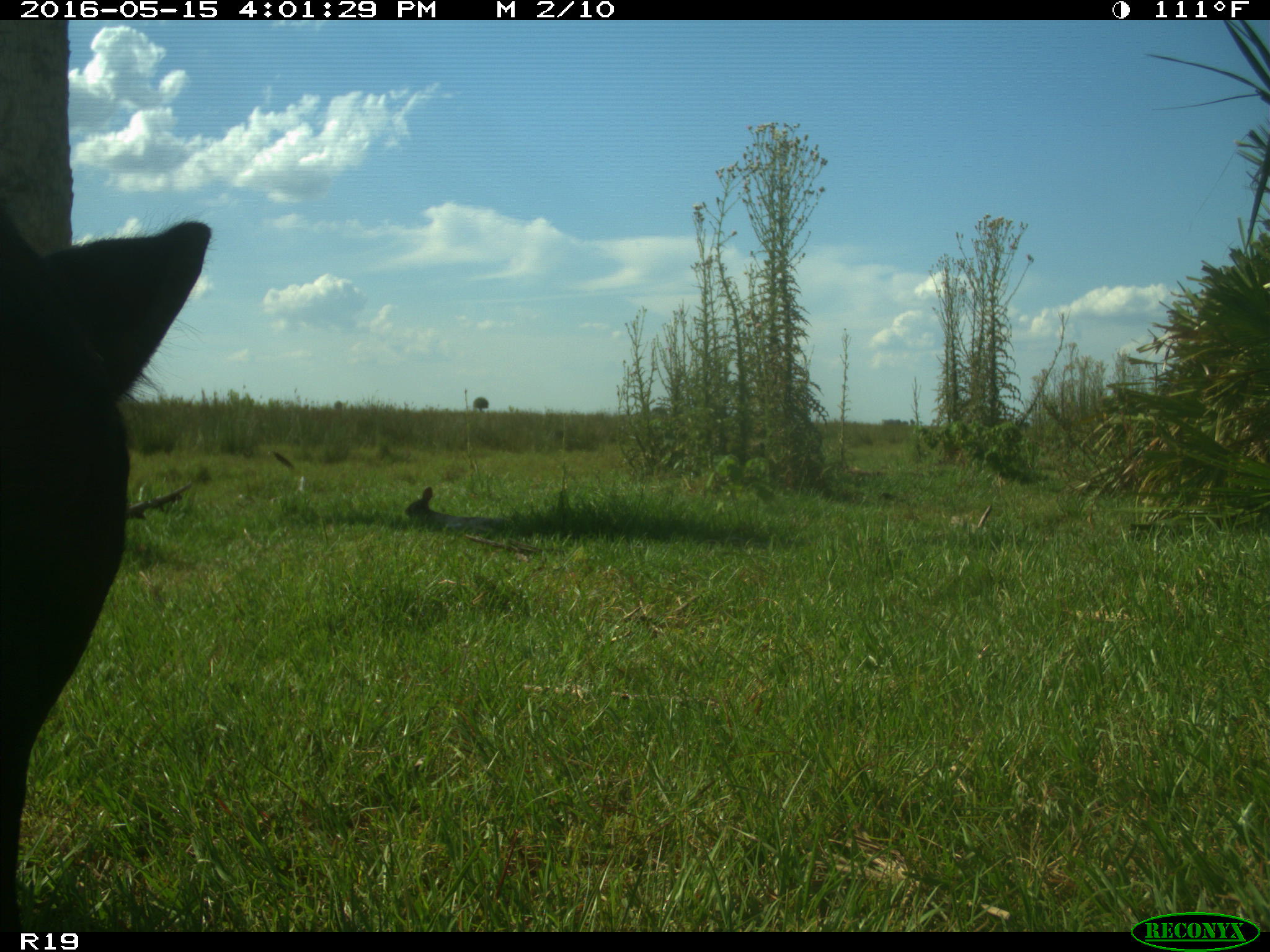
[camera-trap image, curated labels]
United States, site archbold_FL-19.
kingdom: Animalia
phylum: Chordata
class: Mammalia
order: Artiodactyla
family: Bovidae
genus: Bos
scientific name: Bos taurus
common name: domestic cow